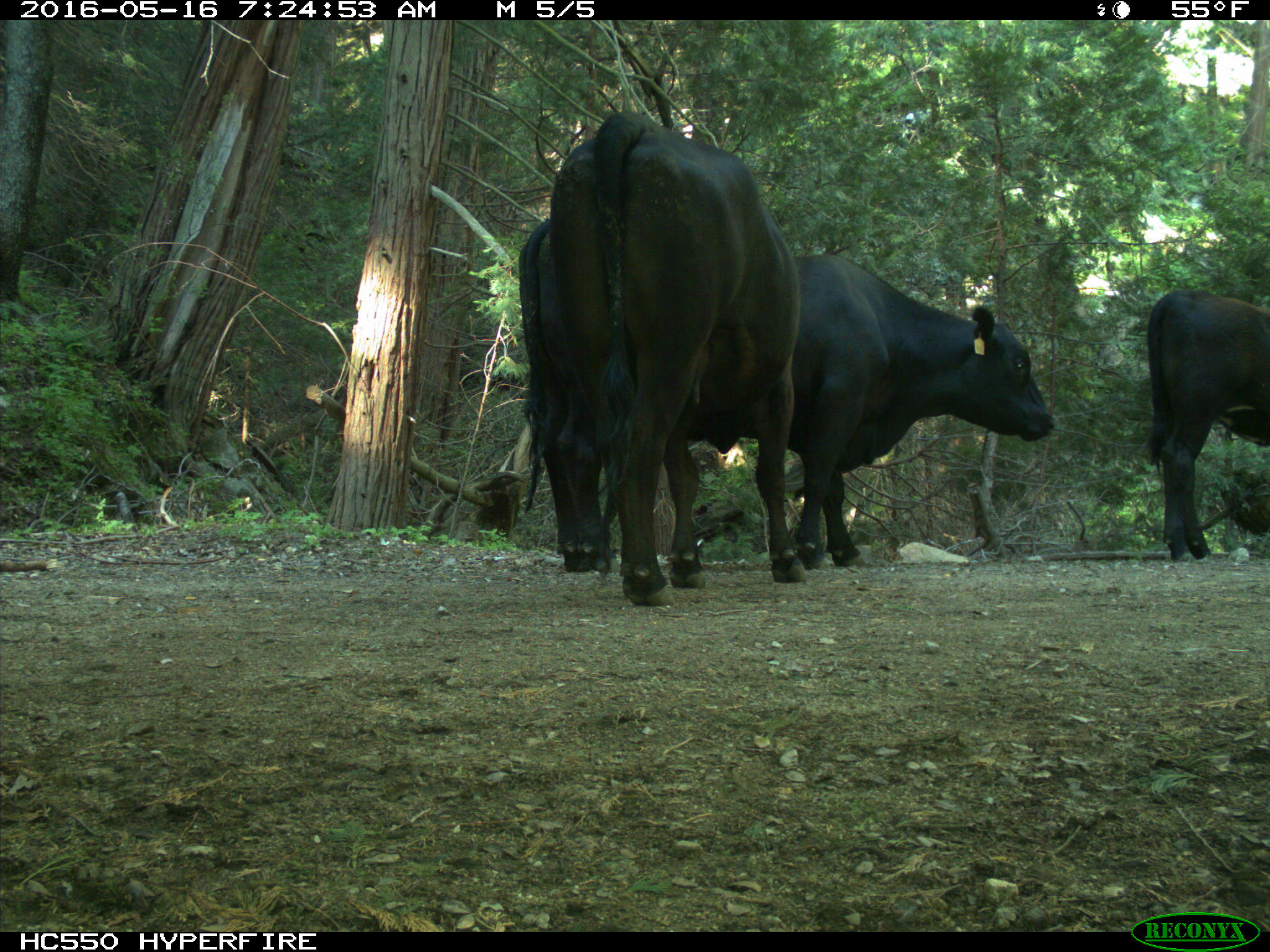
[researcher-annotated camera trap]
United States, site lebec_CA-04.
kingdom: Animalia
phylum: Chordata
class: Mammalia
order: Artiodactyla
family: Bovidae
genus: Bos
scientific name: Bos taurus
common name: domestic cow